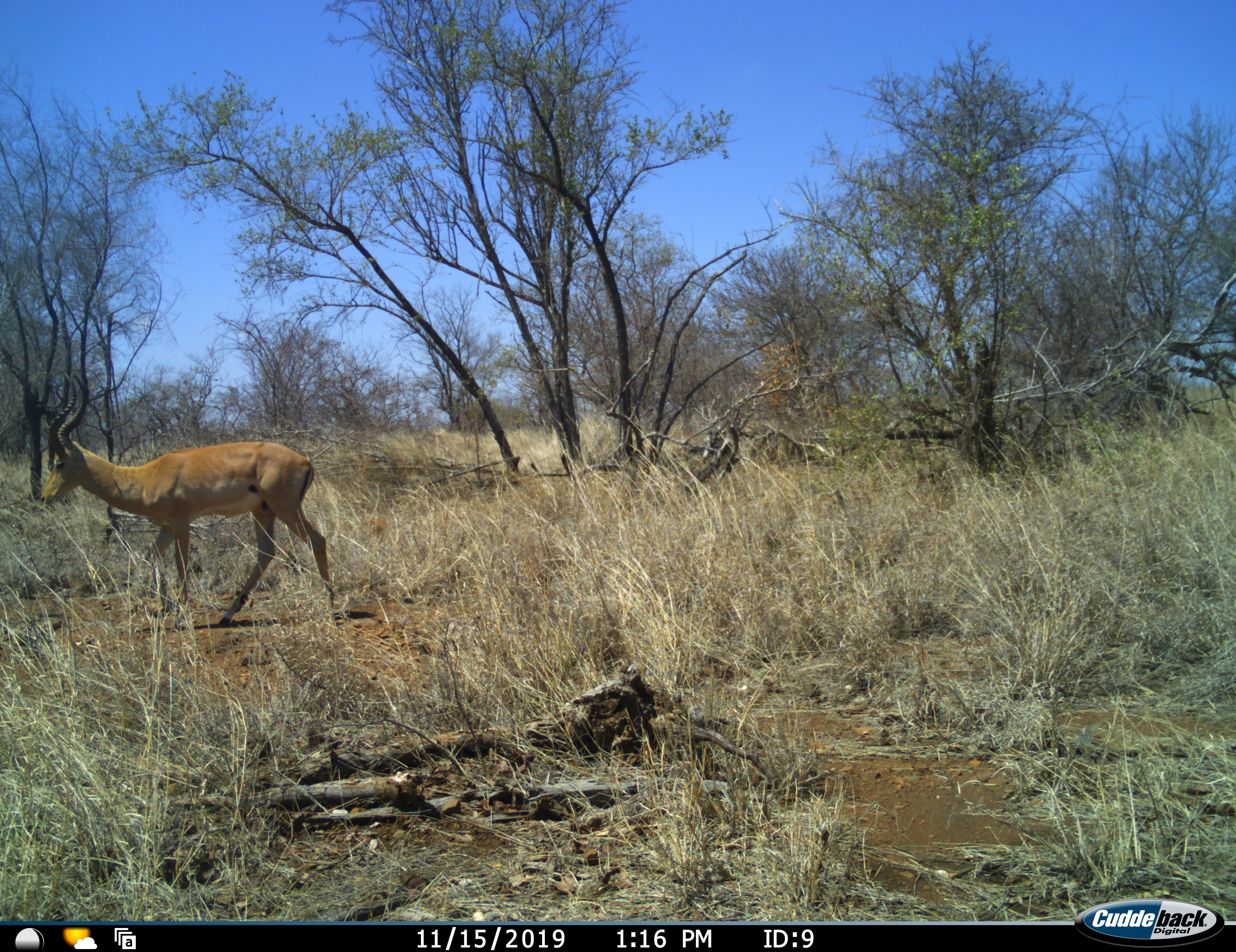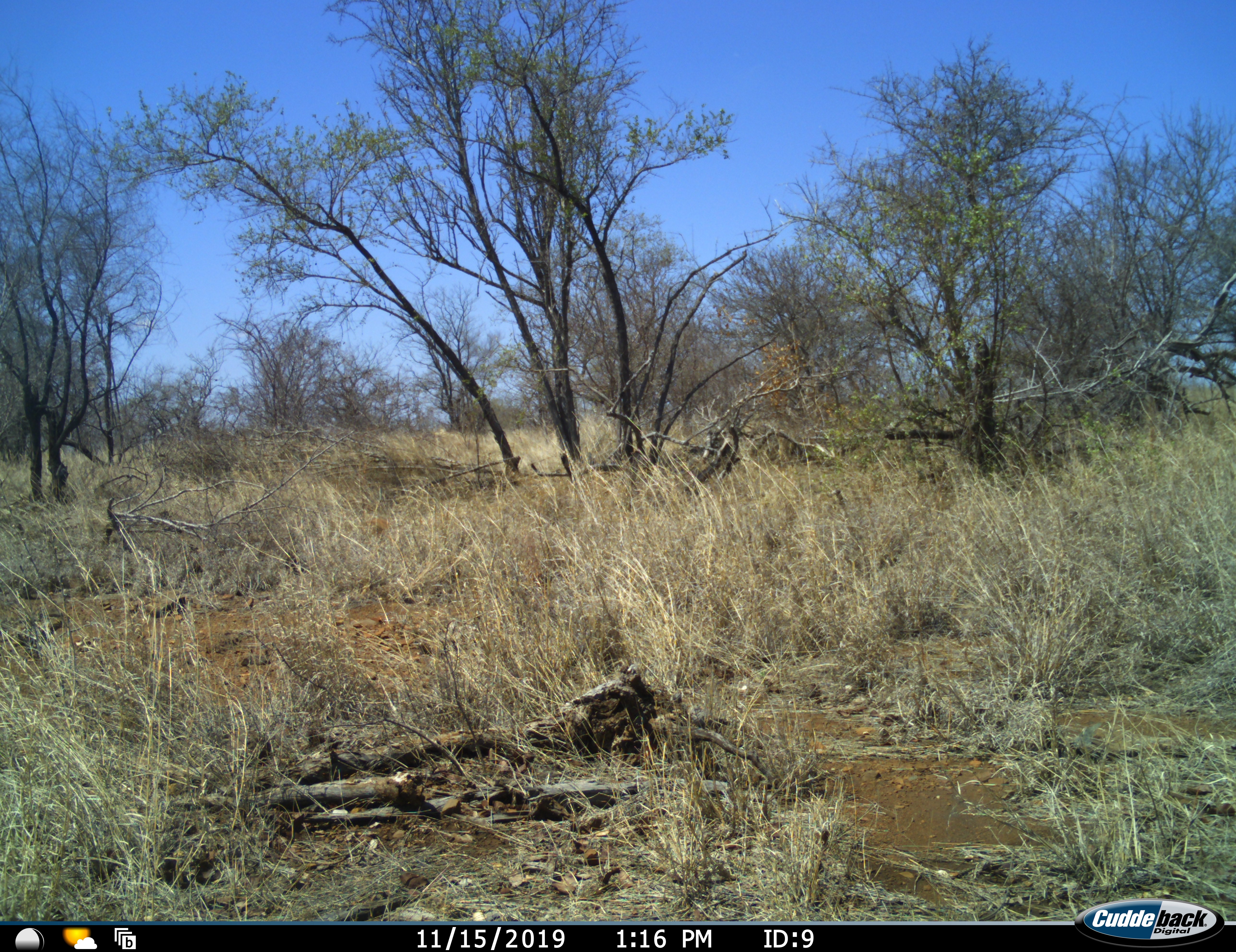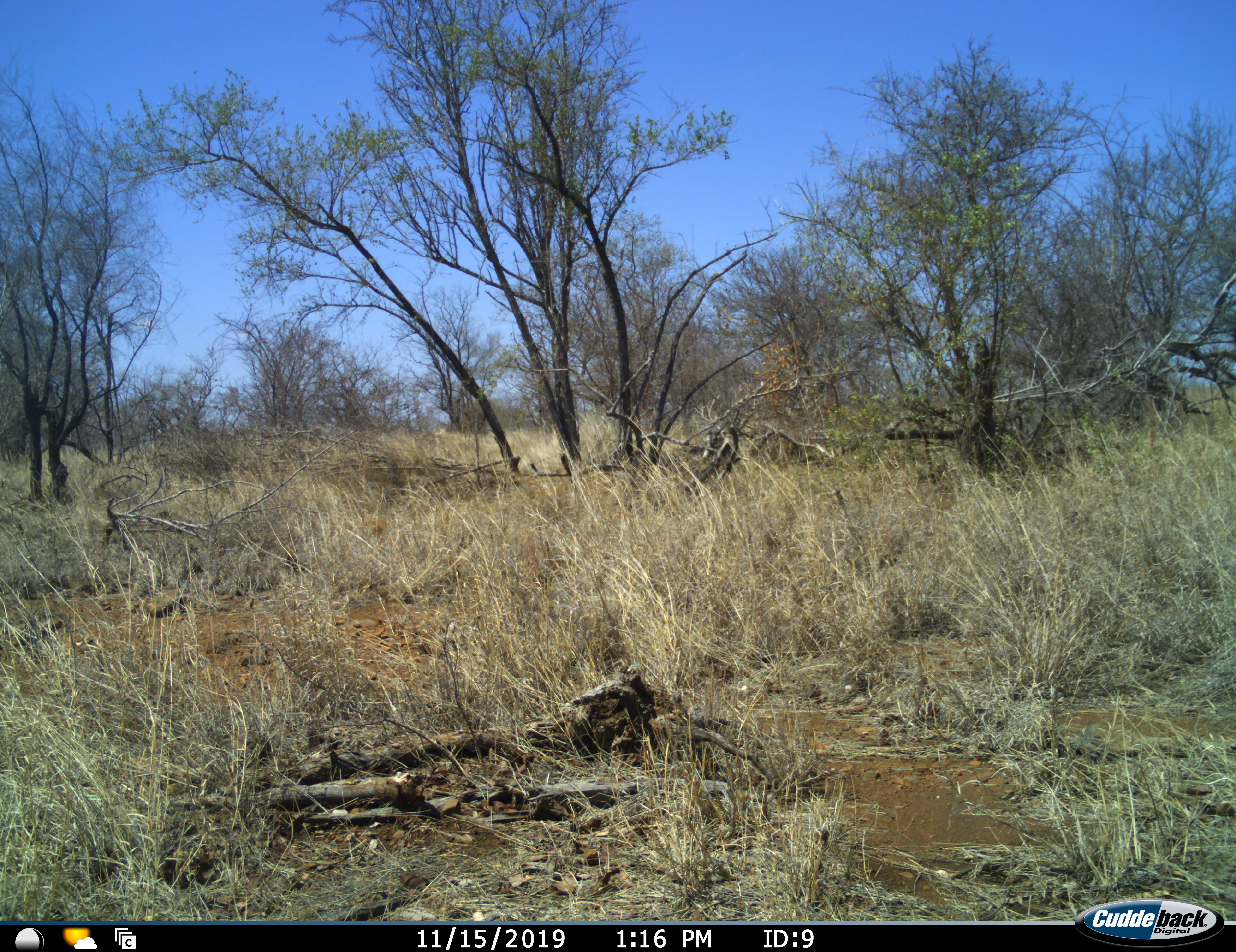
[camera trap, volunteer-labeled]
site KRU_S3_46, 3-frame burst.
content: unidentified animal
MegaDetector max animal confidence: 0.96